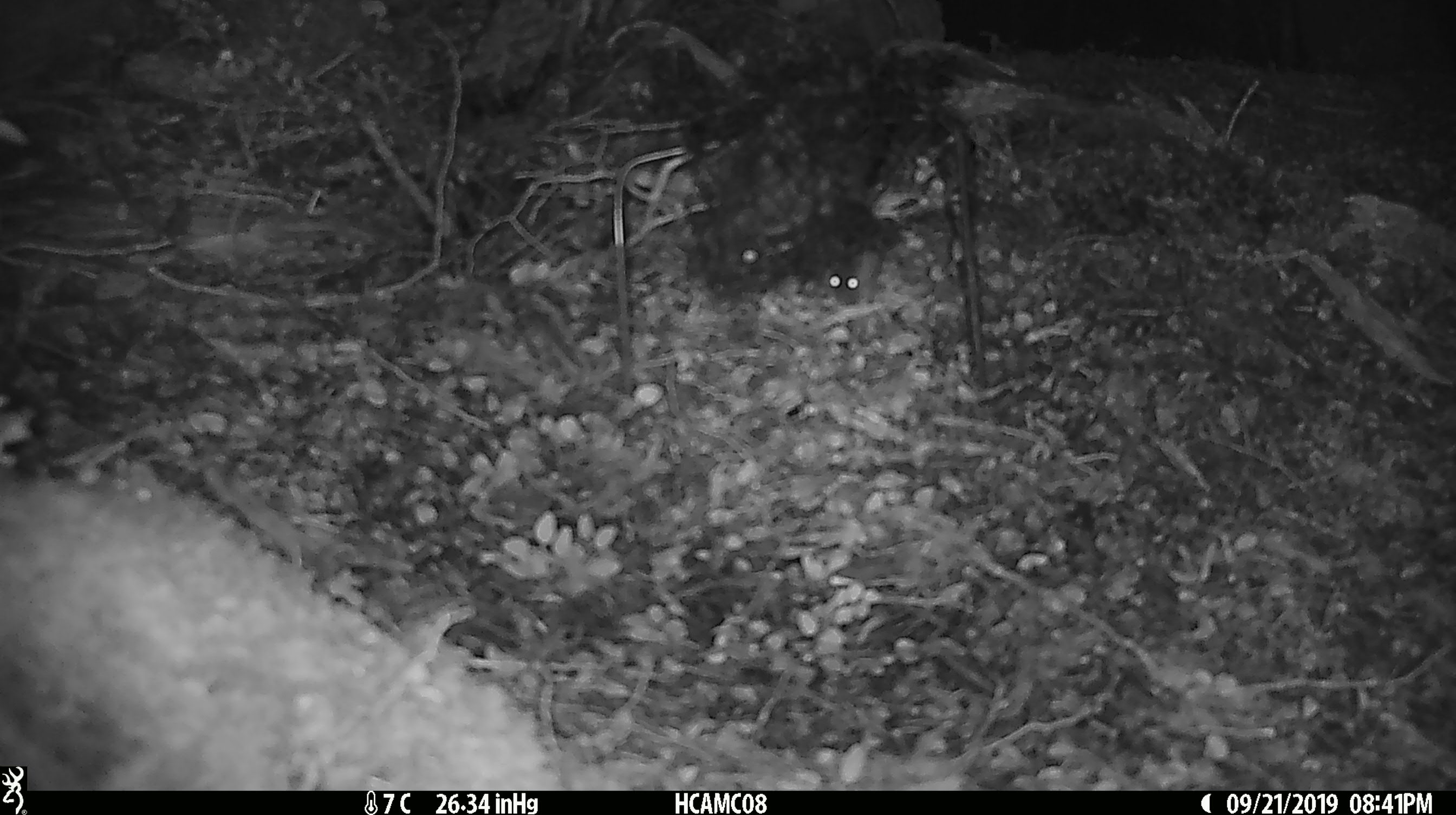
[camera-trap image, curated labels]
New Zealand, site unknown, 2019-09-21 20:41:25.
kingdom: Animalia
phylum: Chordata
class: Mammalia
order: Rodentia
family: Muridae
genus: Mus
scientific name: Mus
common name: mouse